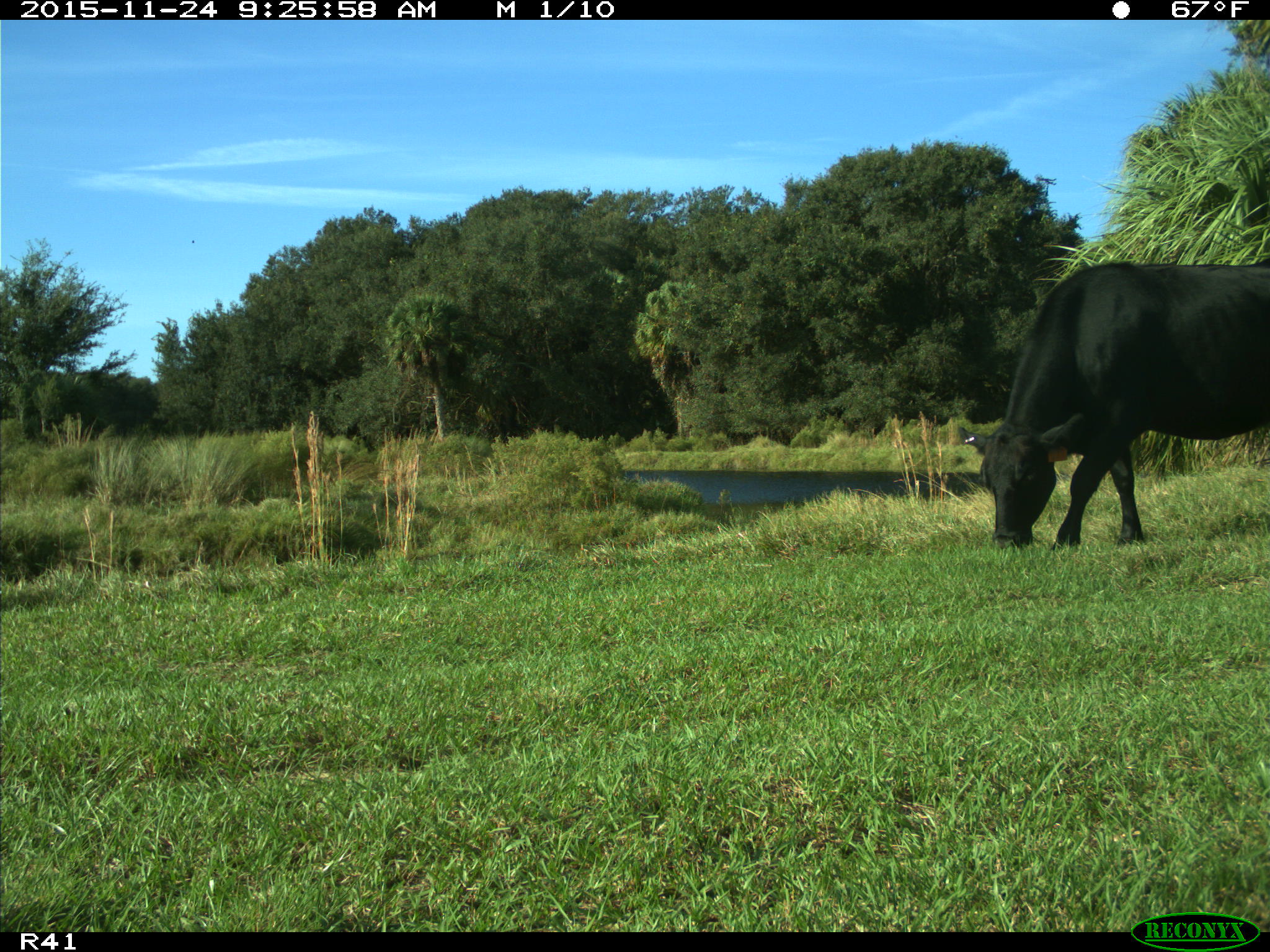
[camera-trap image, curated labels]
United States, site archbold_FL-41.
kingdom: Animalia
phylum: Chordata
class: Mammalia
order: Artiodactyla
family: Bovidae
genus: Bos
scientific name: Bos taurus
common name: domestic cow